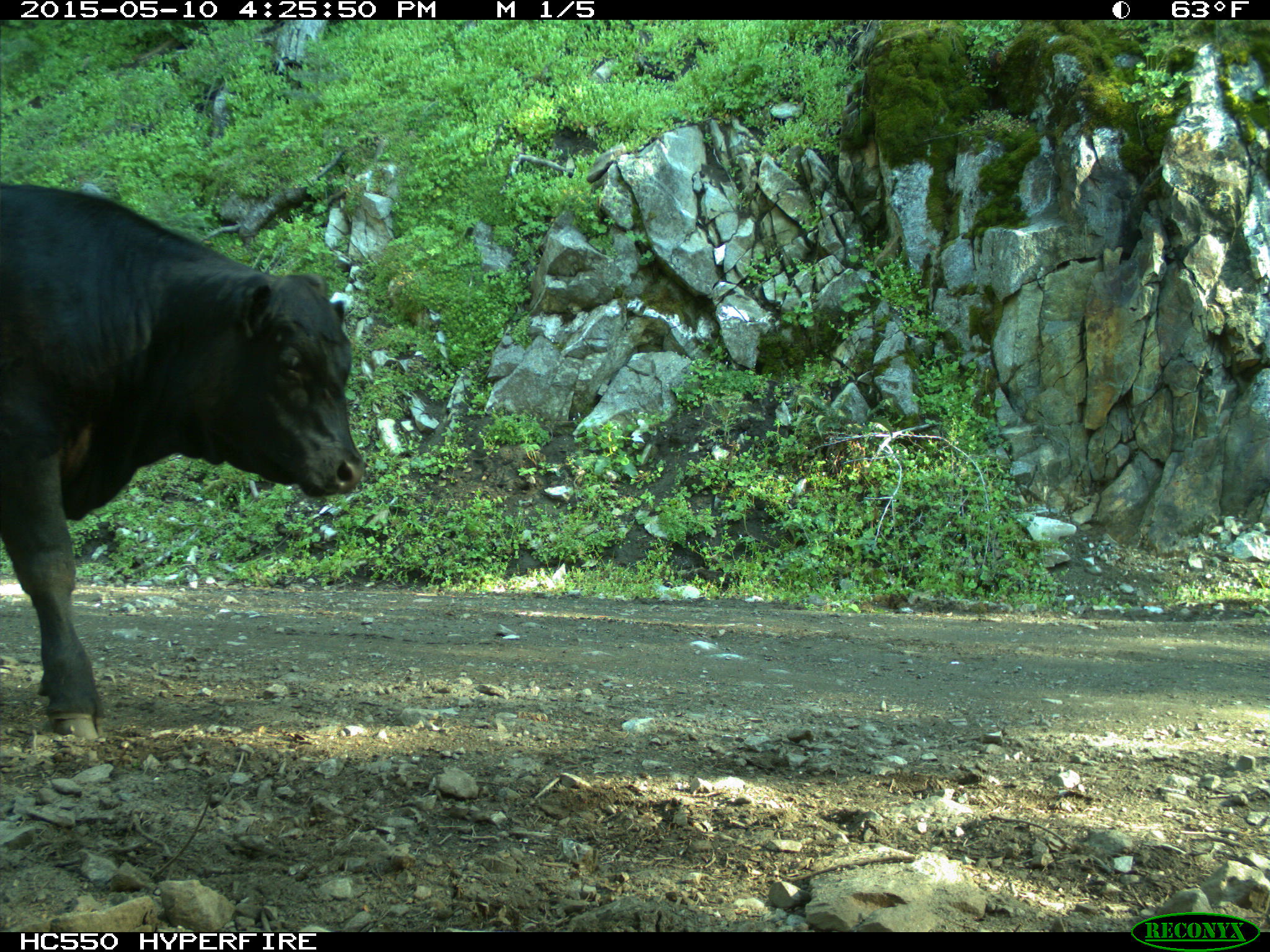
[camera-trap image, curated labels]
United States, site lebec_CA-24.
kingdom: Animalia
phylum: Chordata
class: Mammalia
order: Artiodactyla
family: Bovidae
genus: Bos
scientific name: Bos taurus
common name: domestic cow